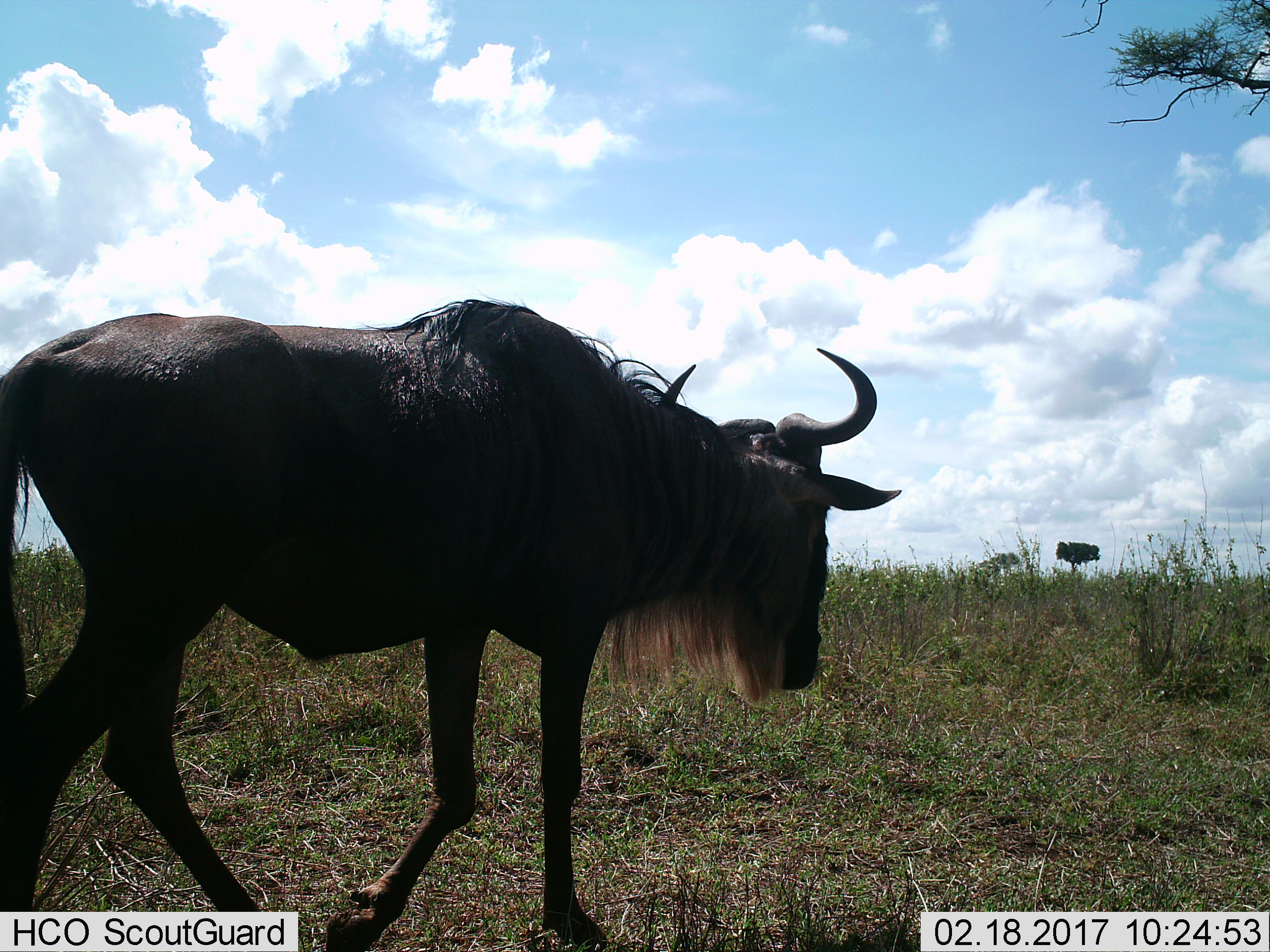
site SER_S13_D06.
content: unidentified animal